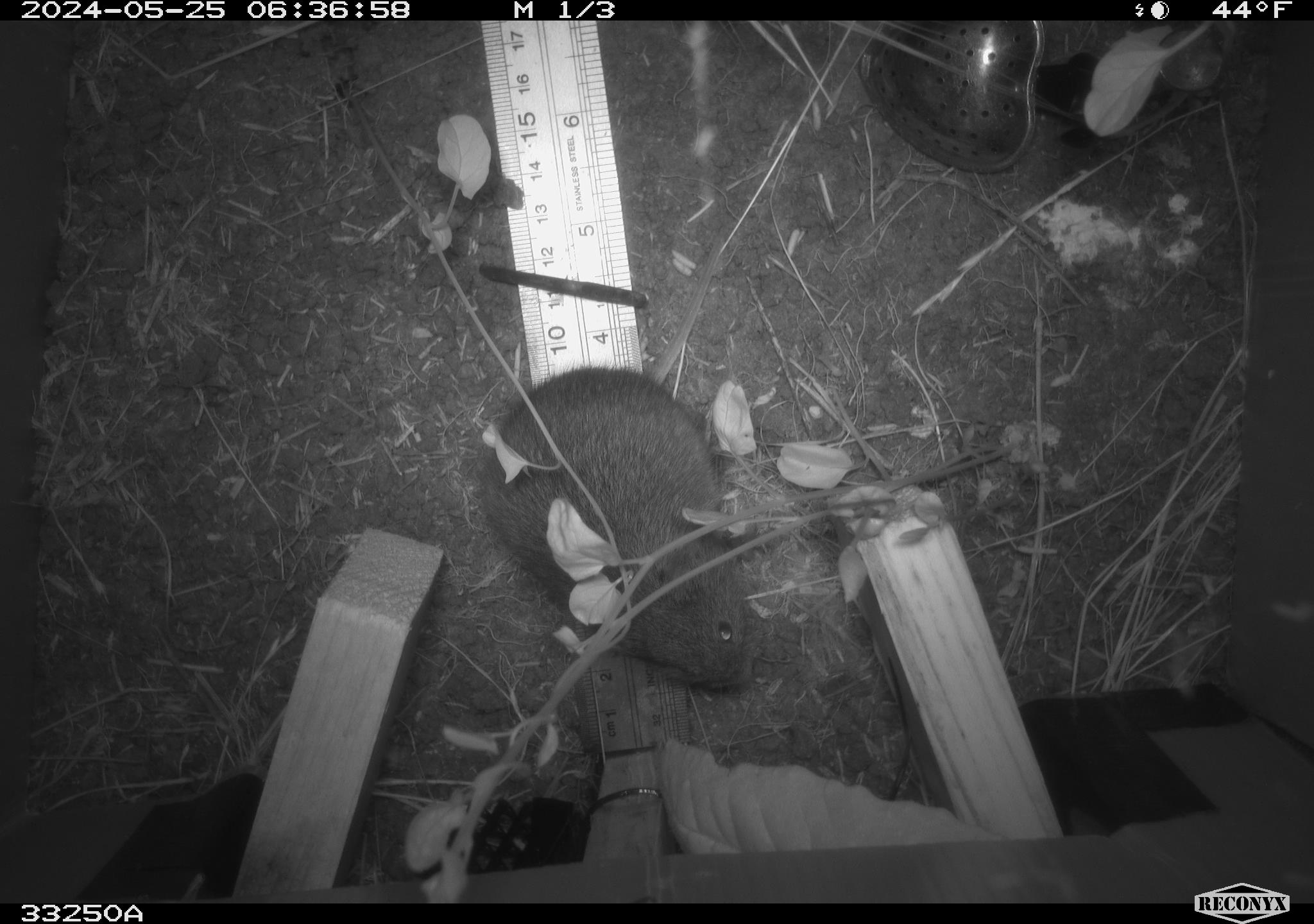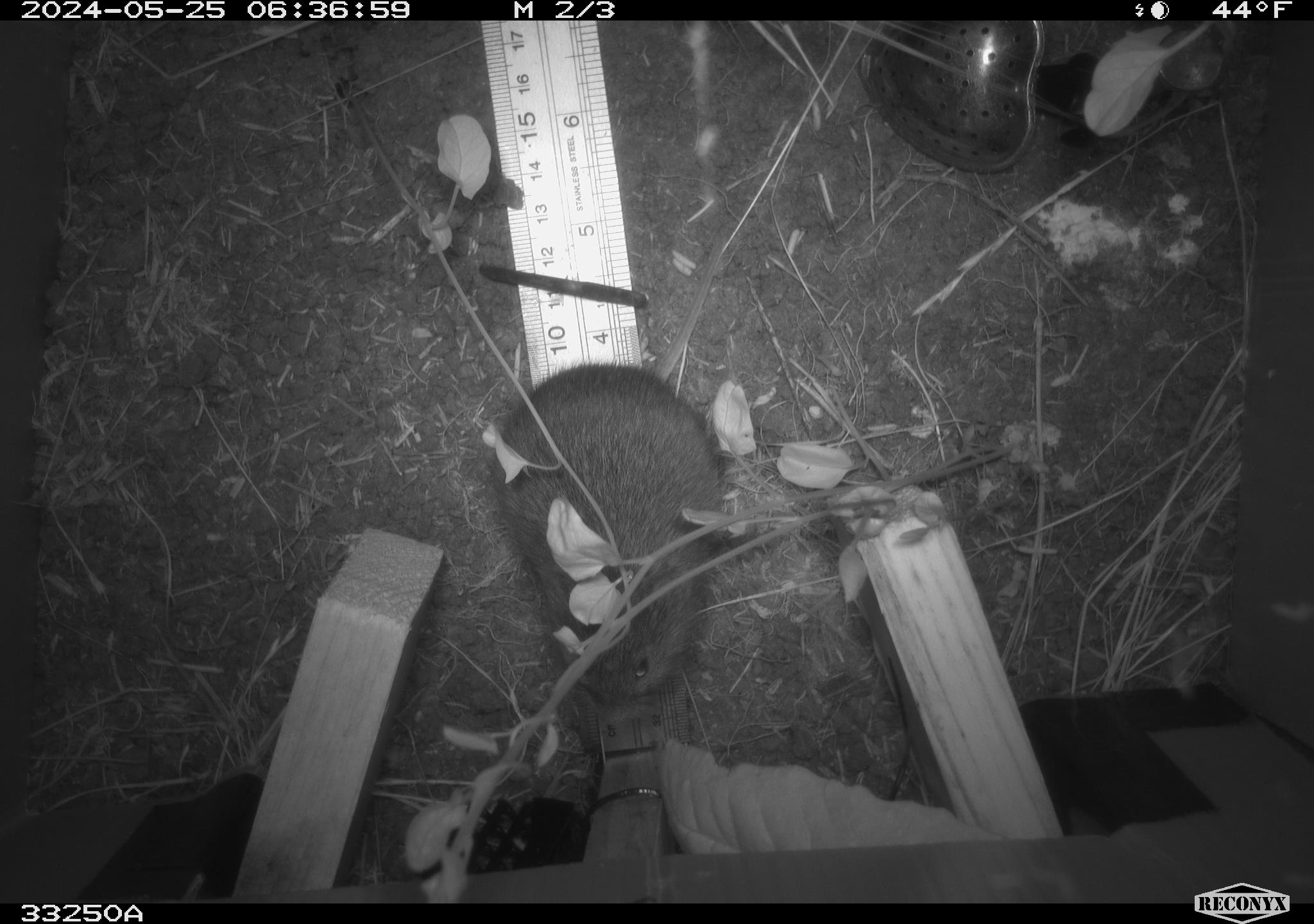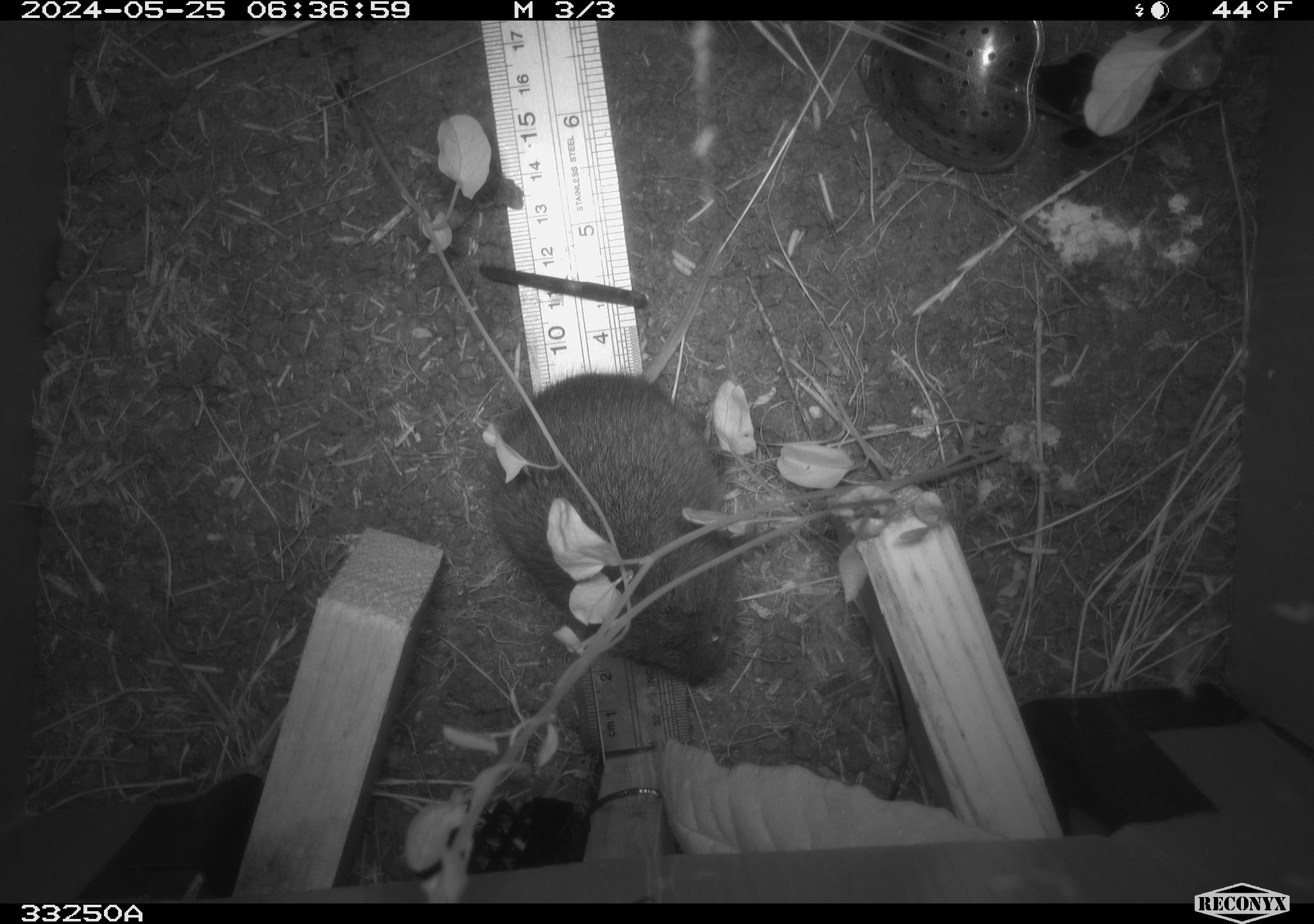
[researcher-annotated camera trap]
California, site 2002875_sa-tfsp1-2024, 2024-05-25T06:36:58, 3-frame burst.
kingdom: Animalia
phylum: Chordata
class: Mammalia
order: Rodentia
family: Cricetidae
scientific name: Arvicolinae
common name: voles, lemmings, and muskrats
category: arvicolinae subfamily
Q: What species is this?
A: Arvicolinae subfamily (voles, lemmings, and muskrats) (Arvicolinae).